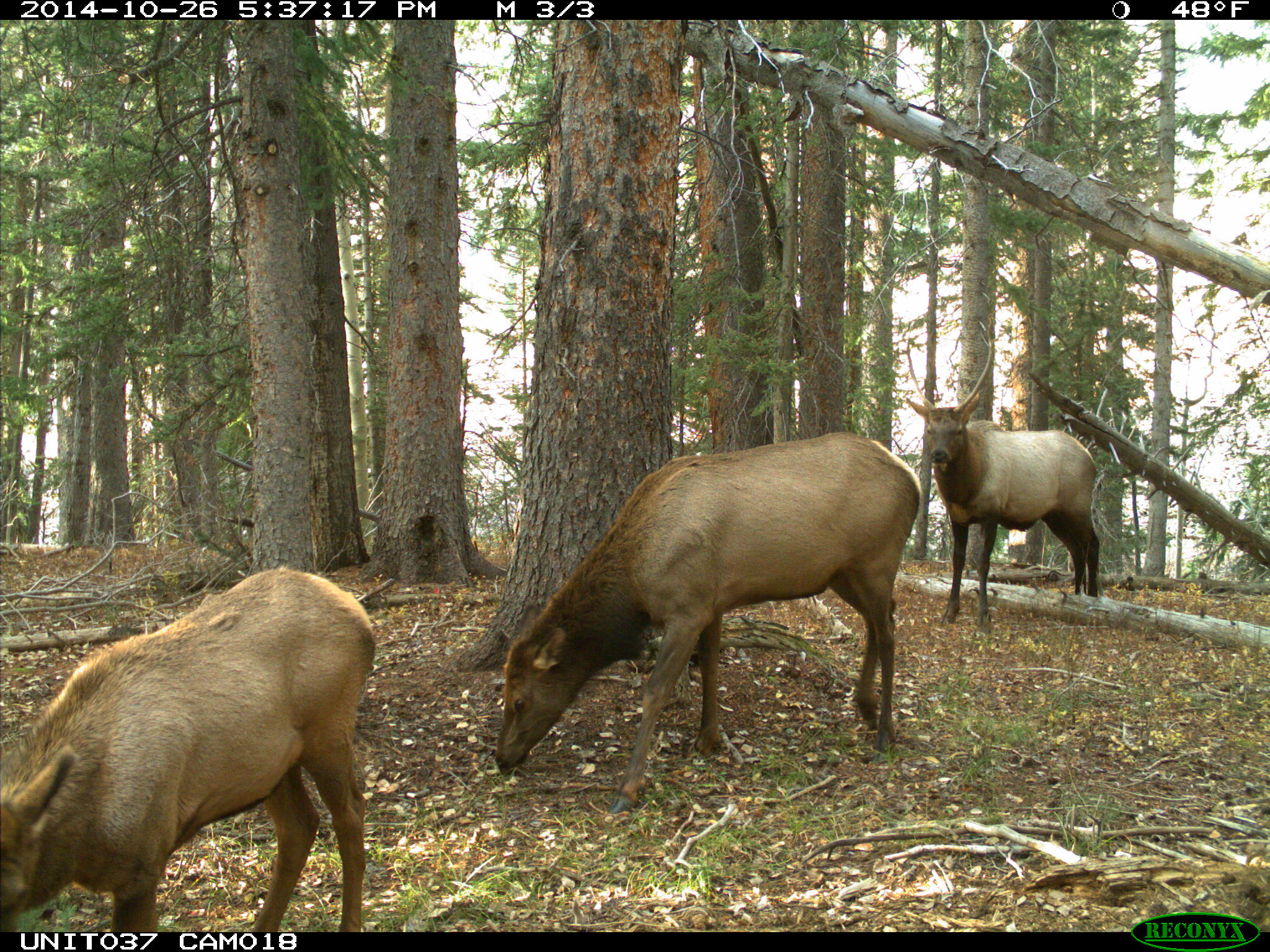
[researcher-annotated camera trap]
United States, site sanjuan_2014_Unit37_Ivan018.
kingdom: Animalia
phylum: Chordata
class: Mammalia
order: Artiodactyla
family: Cervidae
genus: Cervus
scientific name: Cervus elaphus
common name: red deer